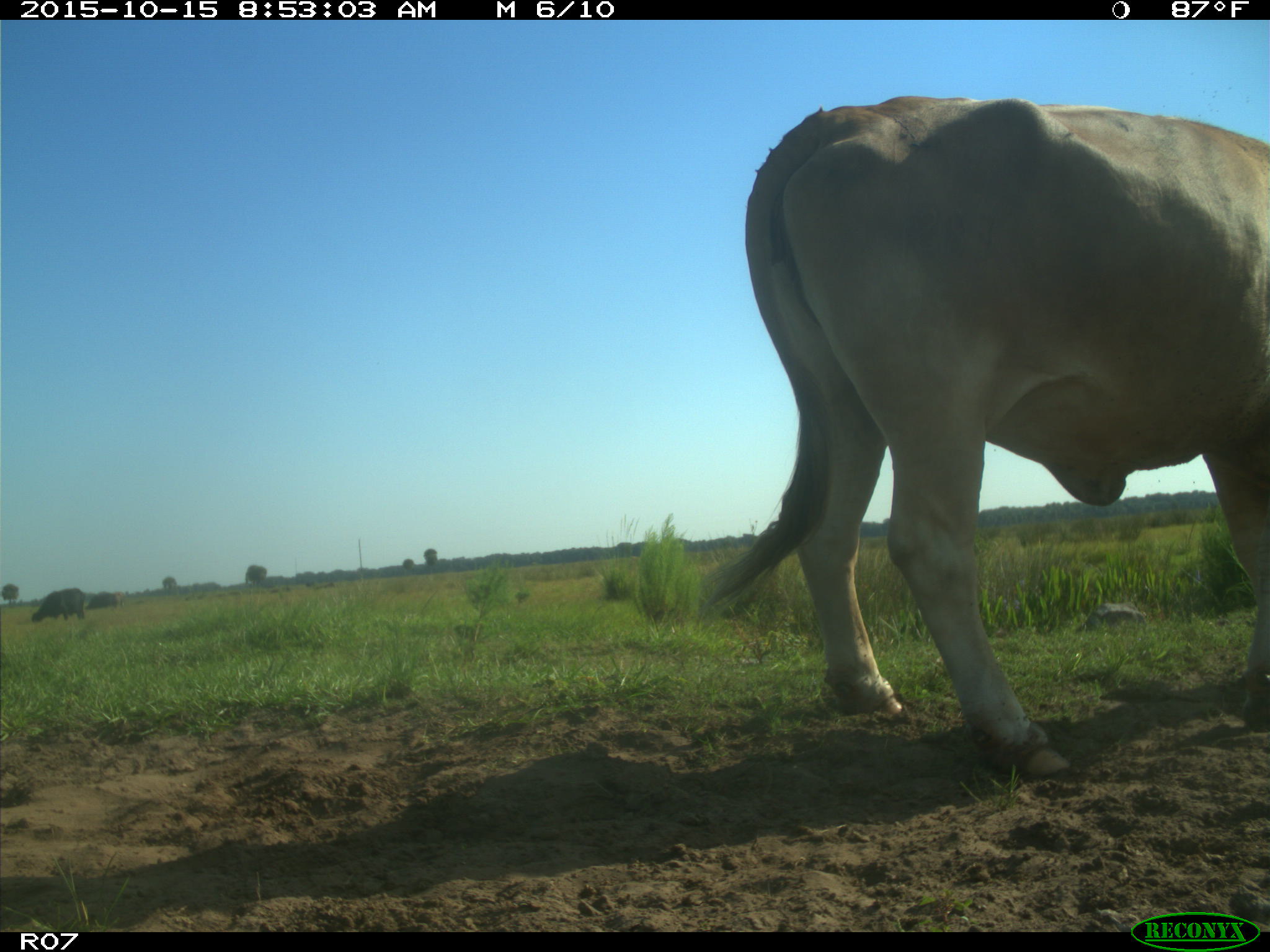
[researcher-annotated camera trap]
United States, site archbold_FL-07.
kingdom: Animalia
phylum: Chordata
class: Mammalia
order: Artiodactyla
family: Bovidae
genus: Bos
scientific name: Bos taurus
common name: domestic cow